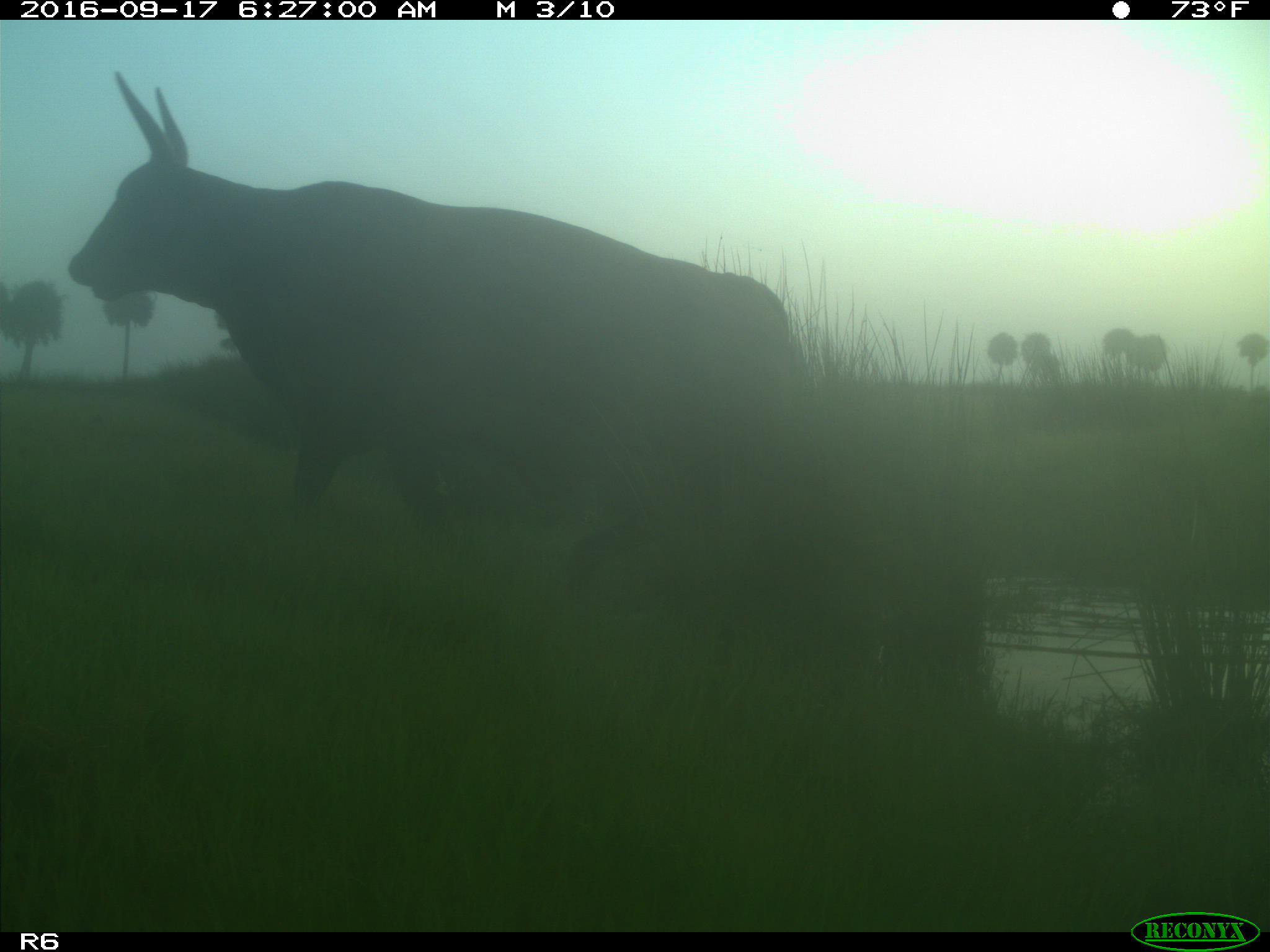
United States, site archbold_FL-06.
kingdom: Animalia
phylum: Chordata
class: Mammalia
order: Artiodactyla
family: Bovidae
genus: Bos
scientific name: Bos taurus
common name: domestic cow